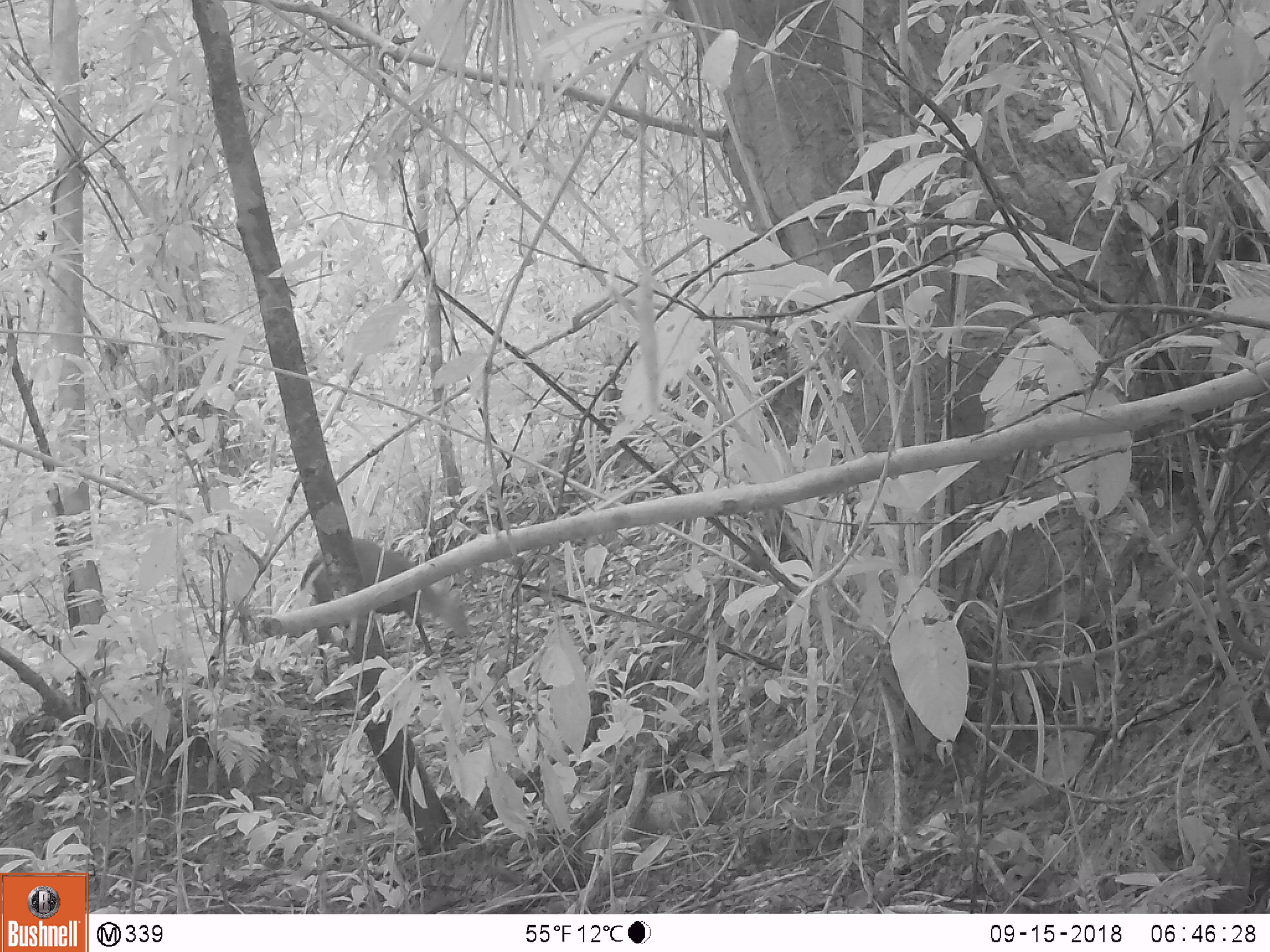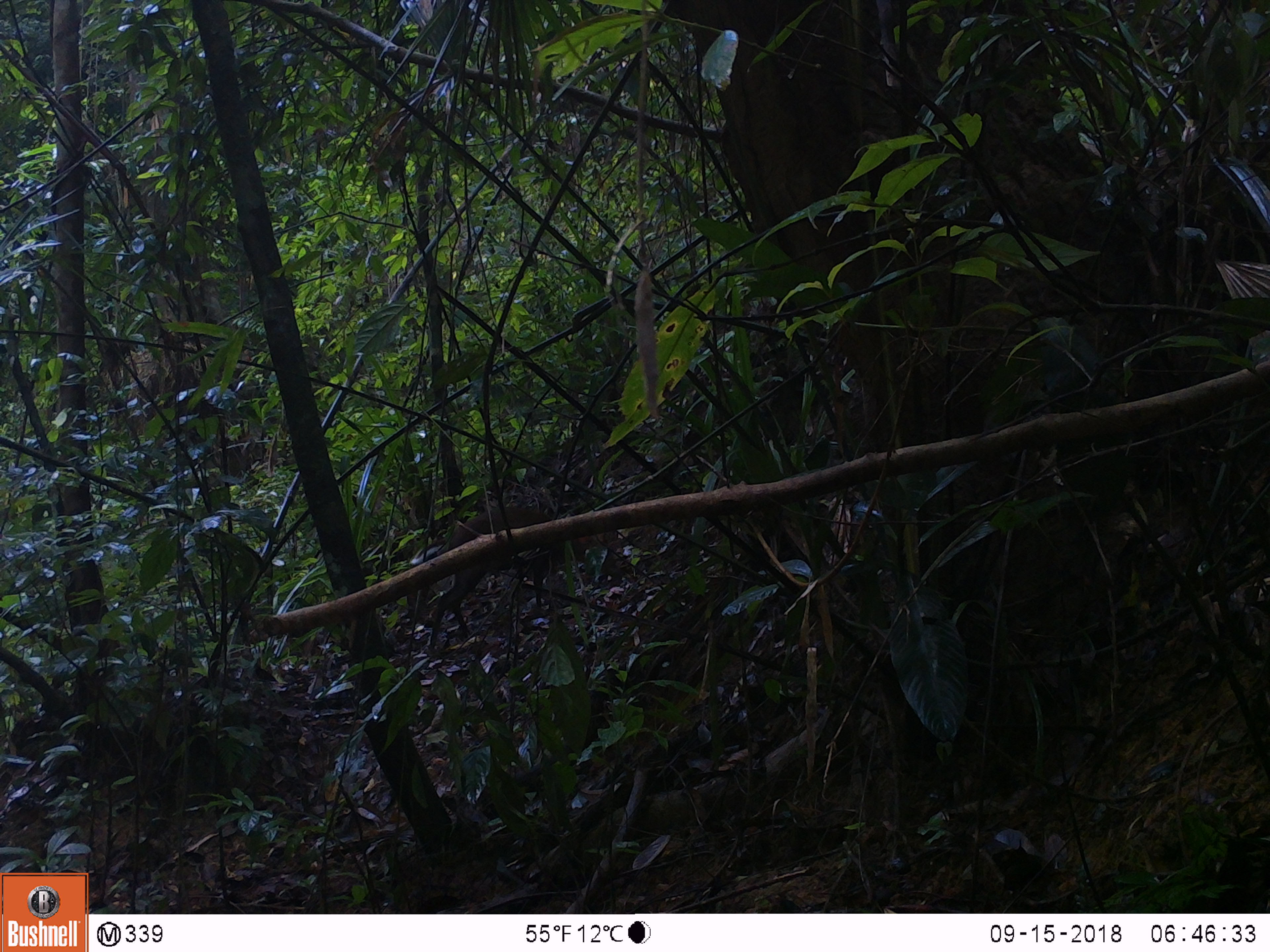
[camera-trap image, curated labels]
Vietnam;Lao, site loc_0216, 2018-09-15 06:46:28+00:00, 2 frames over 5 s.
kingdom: Animalia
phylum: Chordata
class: Mammalia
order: Artiodactyla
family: Cervidae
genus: Muntiacus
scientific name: Muntiacus rooseveltorum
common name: roosevelt's muntjac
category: roosevelts muntjac group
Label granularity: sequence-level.